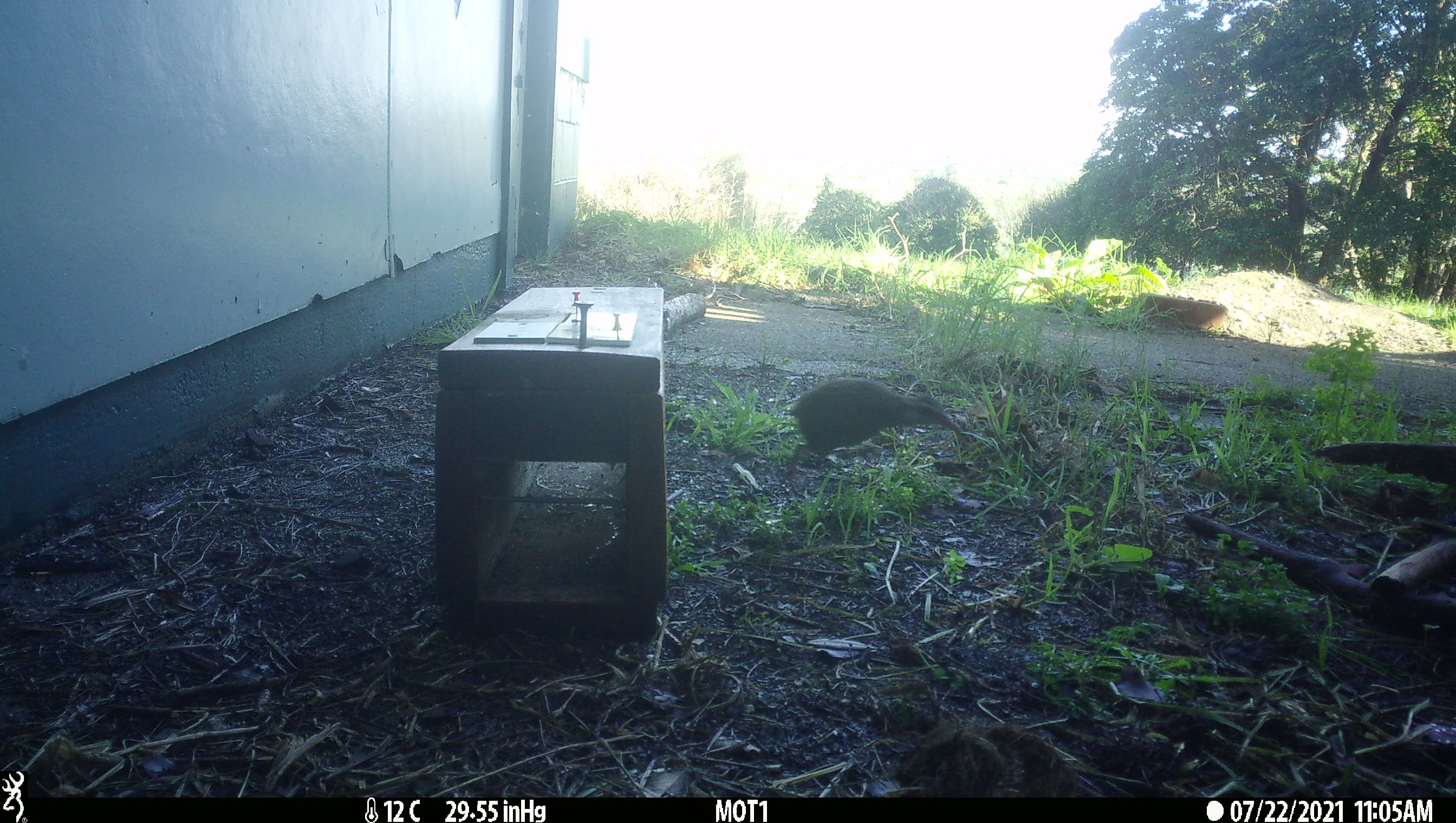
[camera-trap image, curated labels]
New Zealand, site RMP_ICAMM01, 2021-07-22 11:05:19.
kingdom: Animalia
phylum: Chordata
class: Aves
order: Gruiformes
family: Rallidae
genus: Gallirallus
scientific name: Gallirallus philippensis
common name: buff-banded rail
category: banded rail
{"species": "banded rail (buff-banded rail) (Gallirallus philippensis)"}